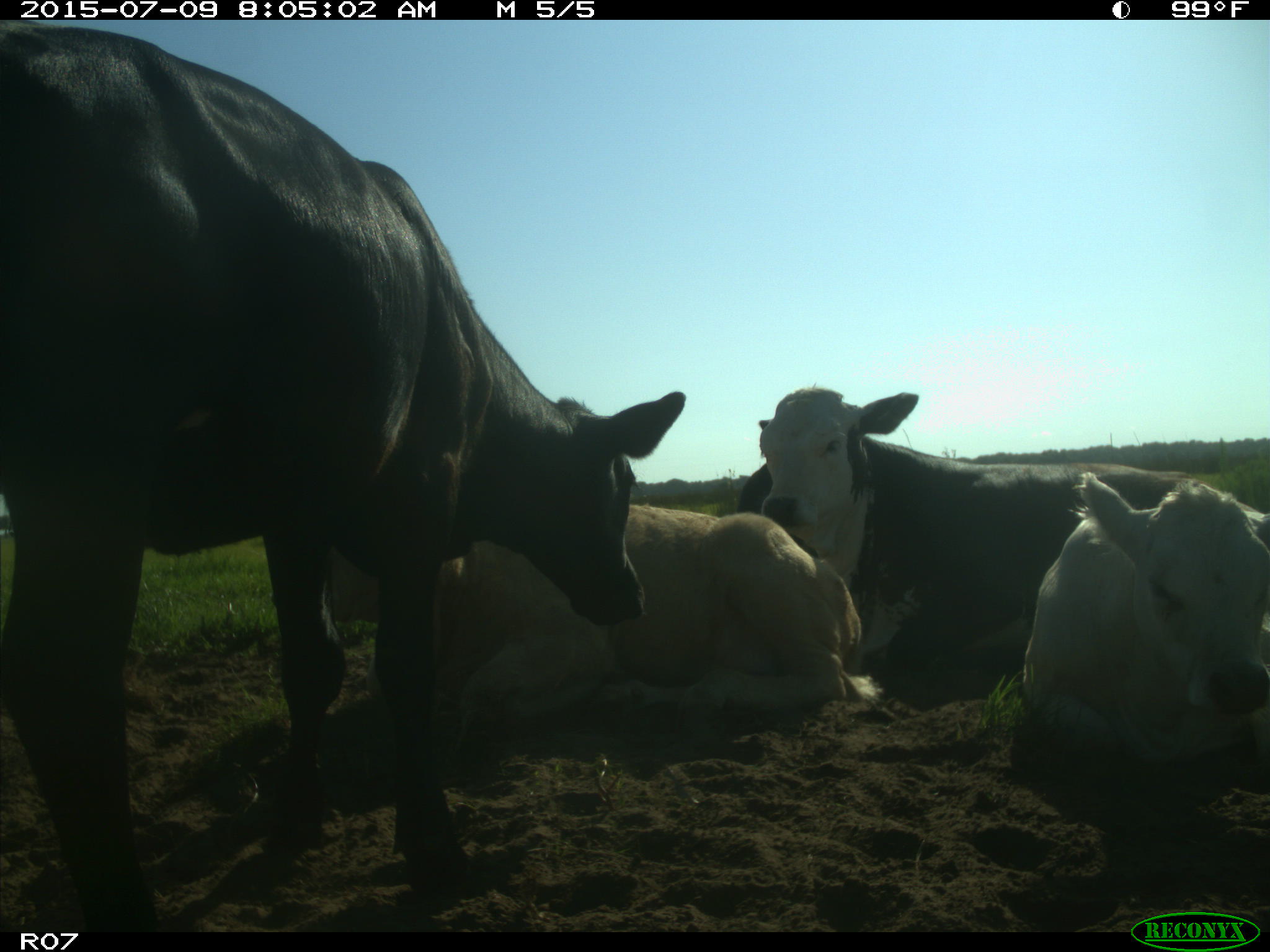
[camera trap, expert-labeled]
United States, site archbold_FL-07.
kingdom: Animalia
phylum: Chordata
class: Mammalia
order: Artiodactyla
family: Bovidae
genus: Bos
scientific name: Bos taurus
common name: domestic cow